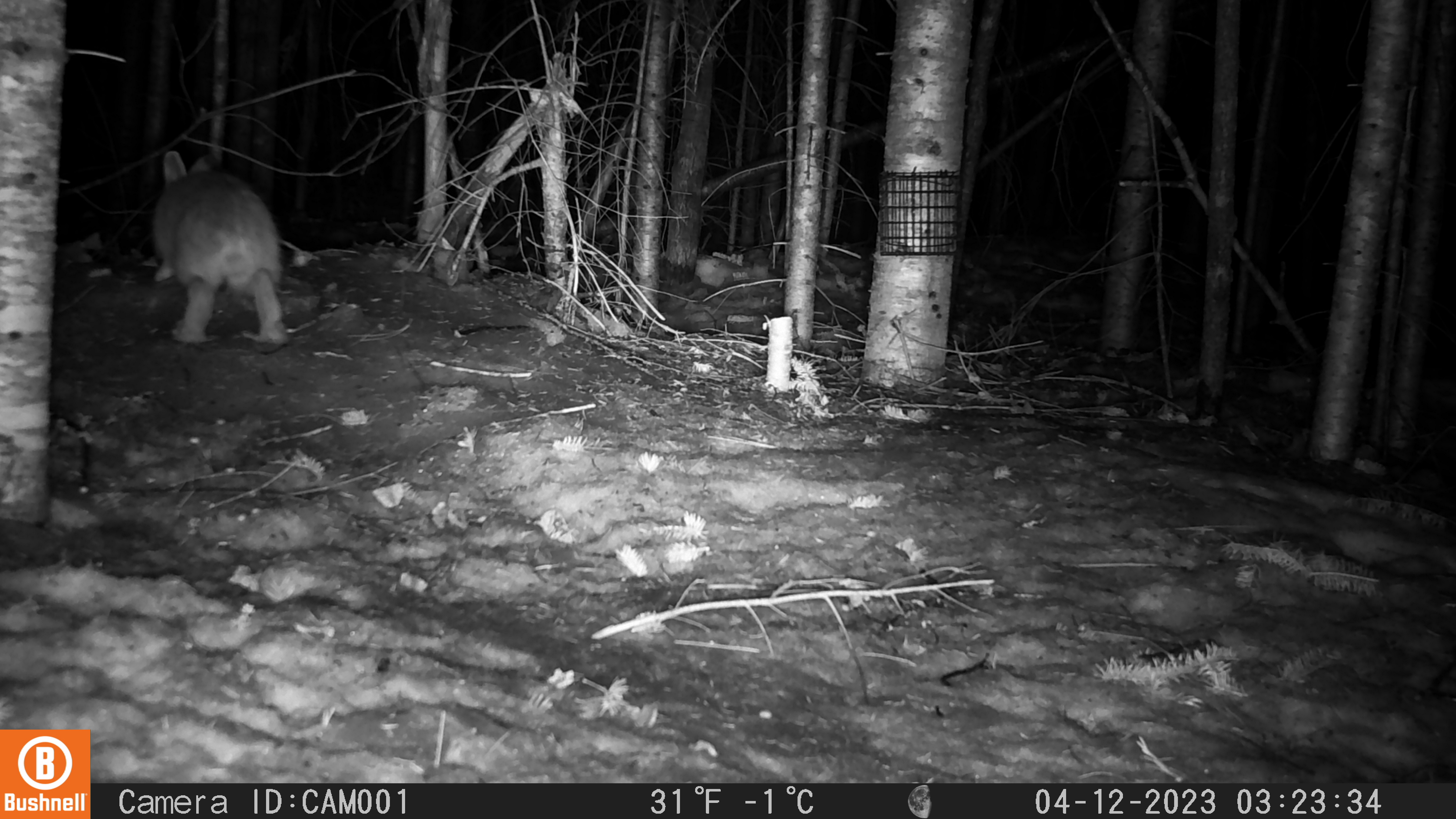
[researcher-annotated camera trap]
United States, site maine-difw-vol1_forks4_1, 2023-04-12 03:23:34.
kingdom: Animalia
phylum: Chordata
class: Mammalia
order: Lagomorpha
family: Leporidae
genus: Lepus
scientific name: Lepus americanus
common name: snowshoe hare